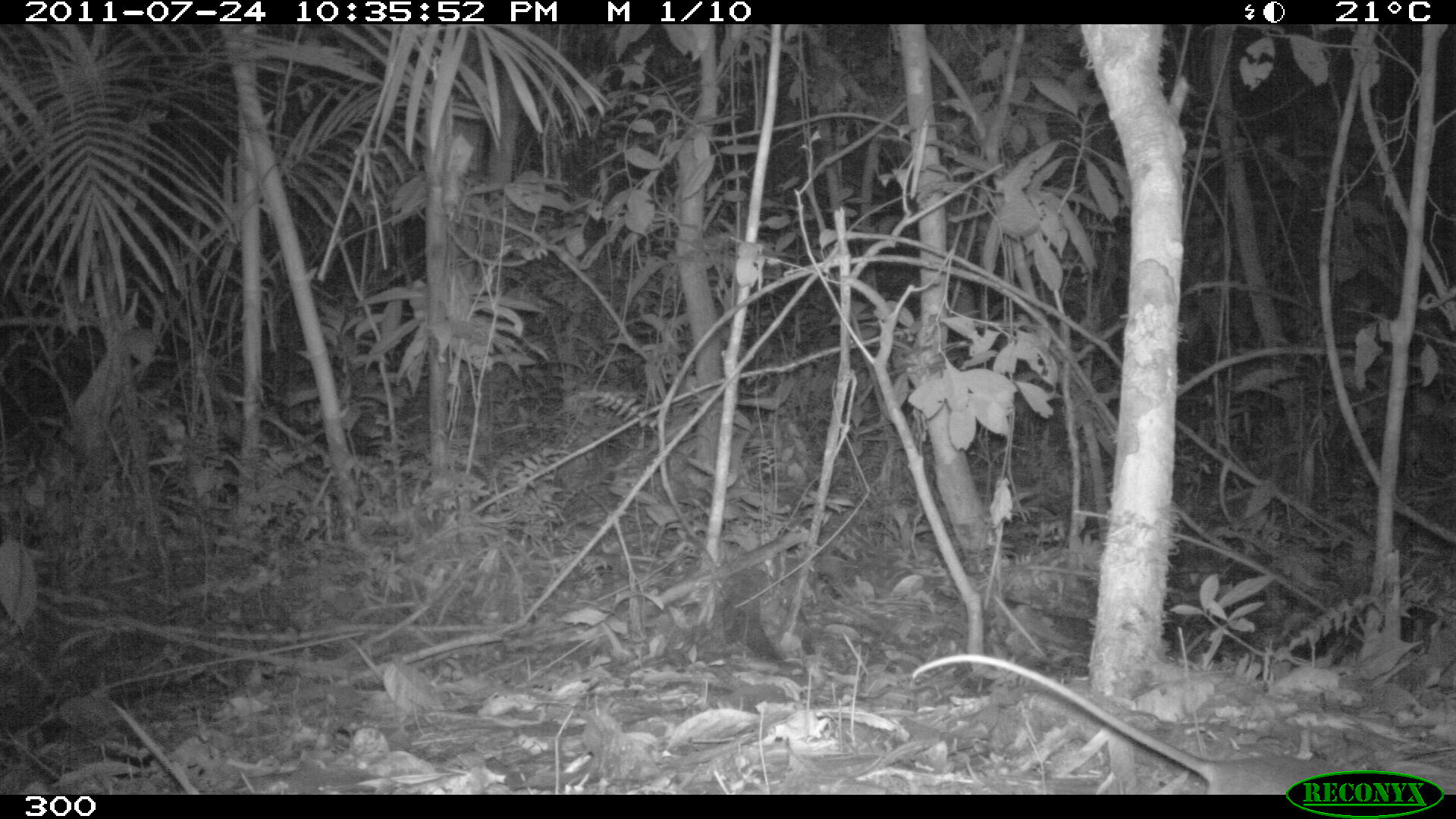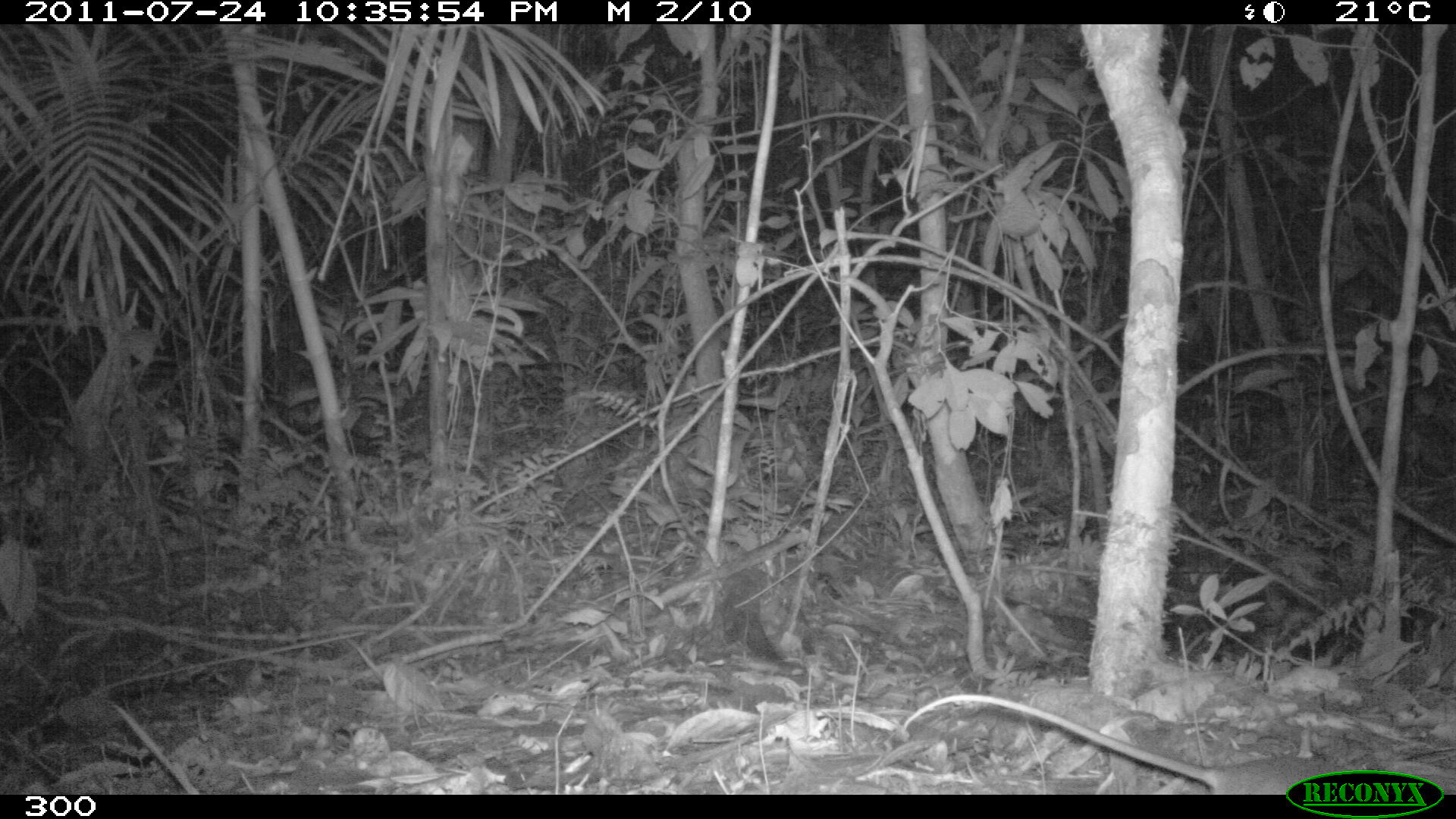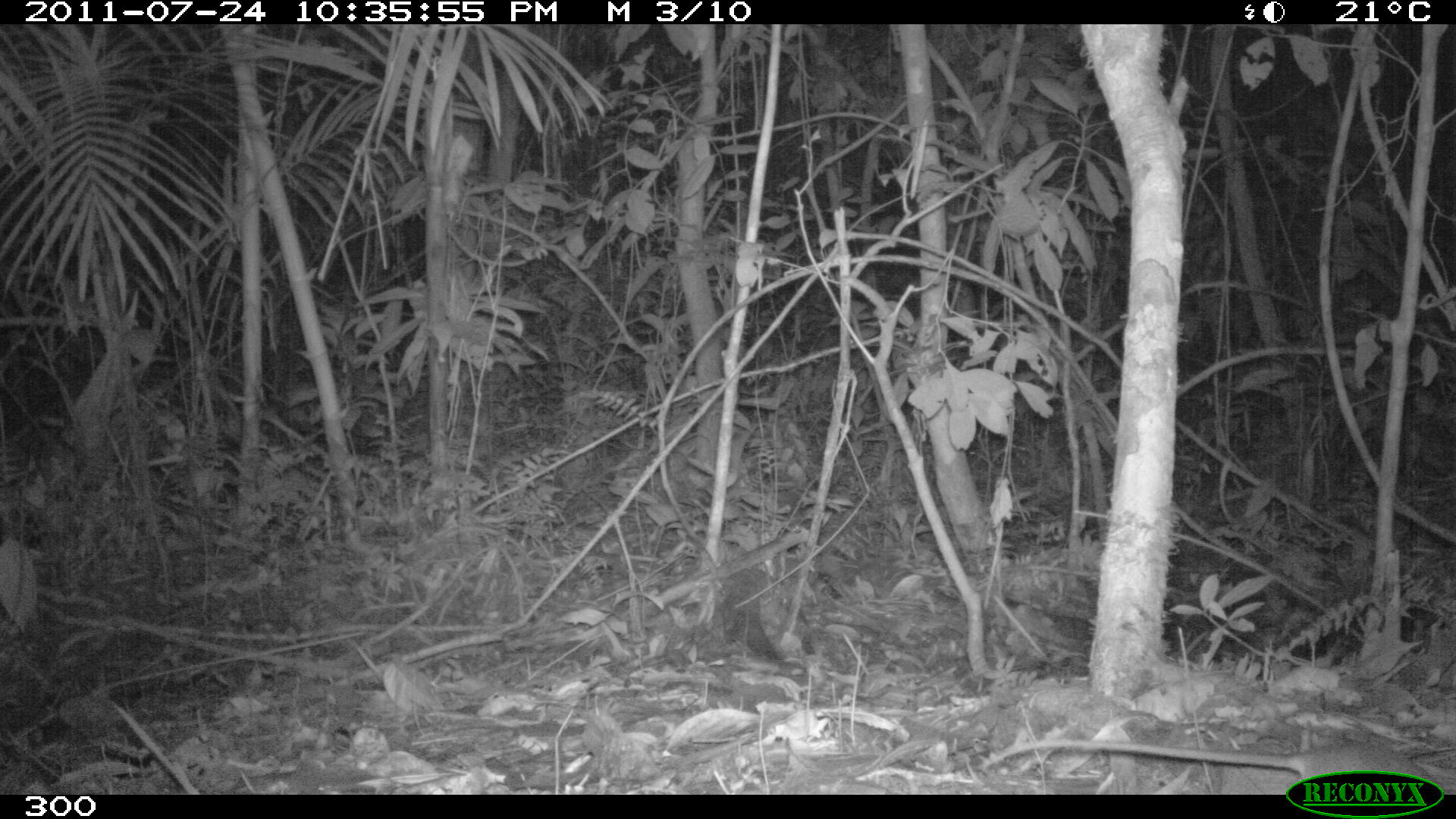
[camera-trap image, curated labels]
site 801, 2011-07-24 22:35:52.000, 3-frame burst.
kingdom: Animalia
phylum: Chordata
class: Mammalia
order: Didelphimorphia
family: Didelphidae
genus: Philander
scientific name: Philander opossum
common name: gray four-eyed opossum